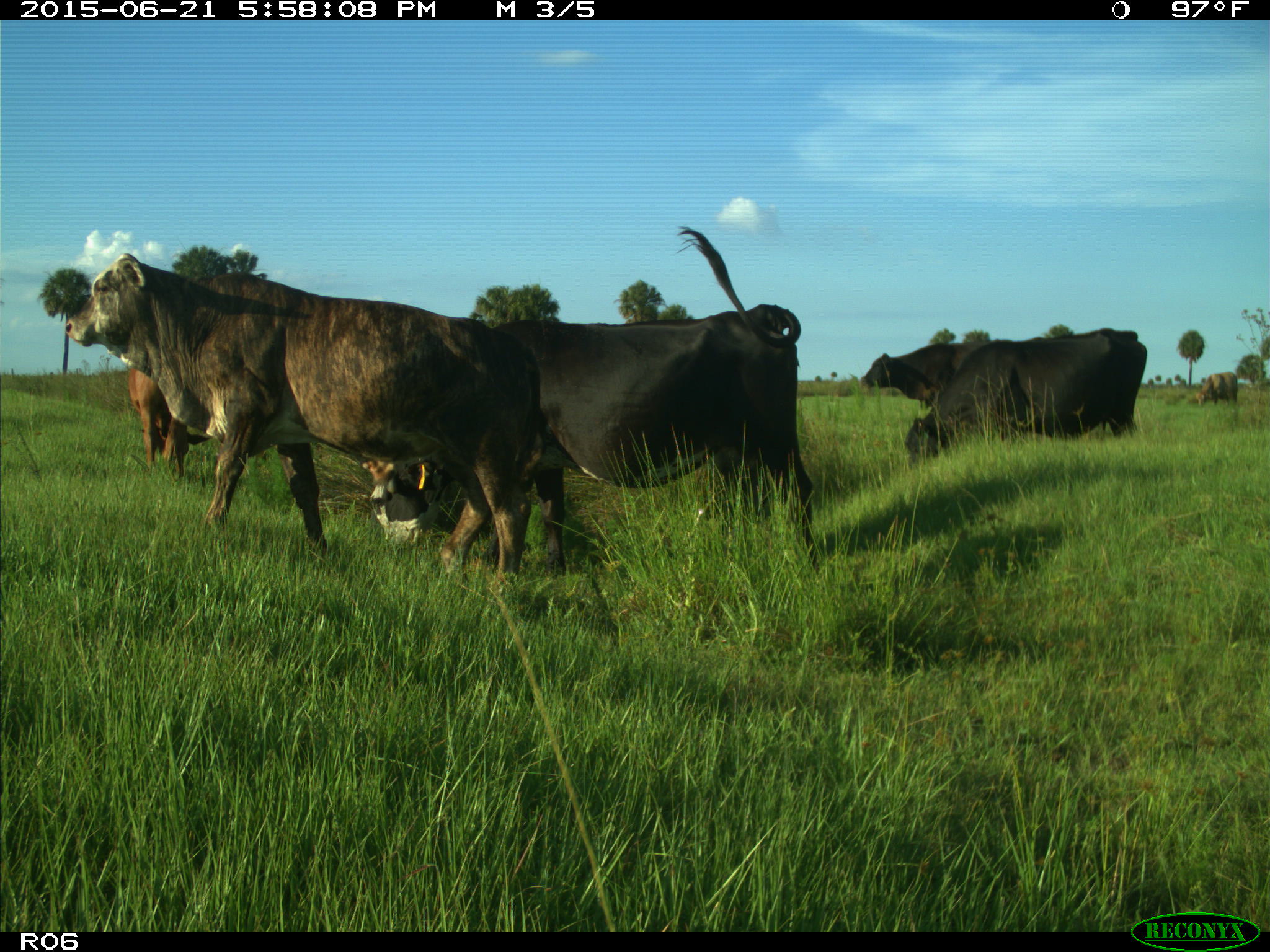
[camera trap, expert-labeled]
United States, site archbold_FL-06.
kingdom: Animalia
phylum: Chordata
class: Mammalia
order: Artiodactyla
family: Bovidae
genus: Bos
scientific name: Bos taurus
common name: domestic cow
Bos taurus (domestic cow).